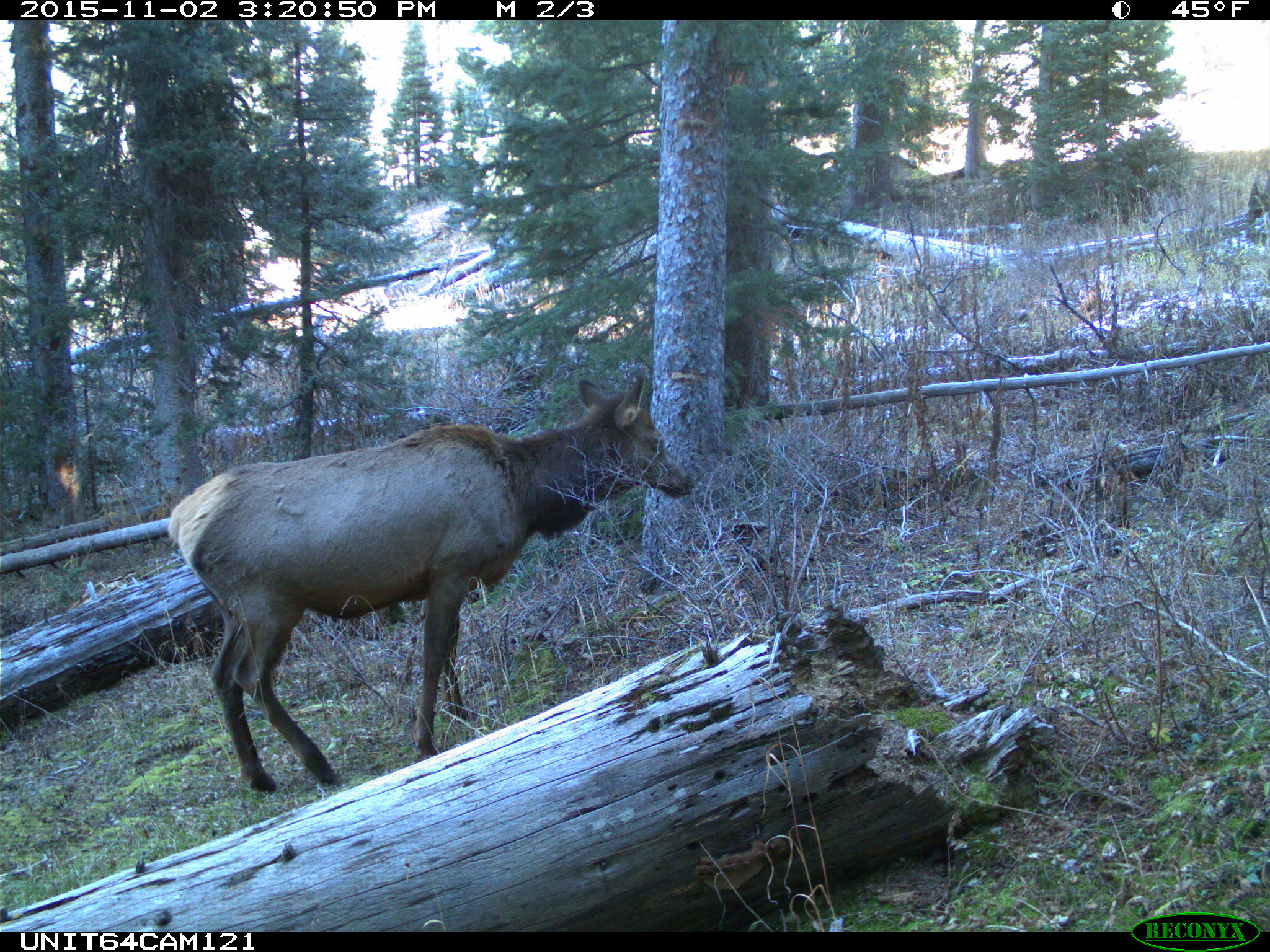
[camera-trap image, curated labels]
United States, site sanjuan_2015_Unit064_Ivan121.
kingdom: Animalia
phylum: Chordata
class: Mammalia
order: Artiodactyla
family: Cervidae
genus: Cervus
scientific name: Cervus elaphus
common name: red deer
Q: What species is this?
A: Cervus elaphus (red deer).